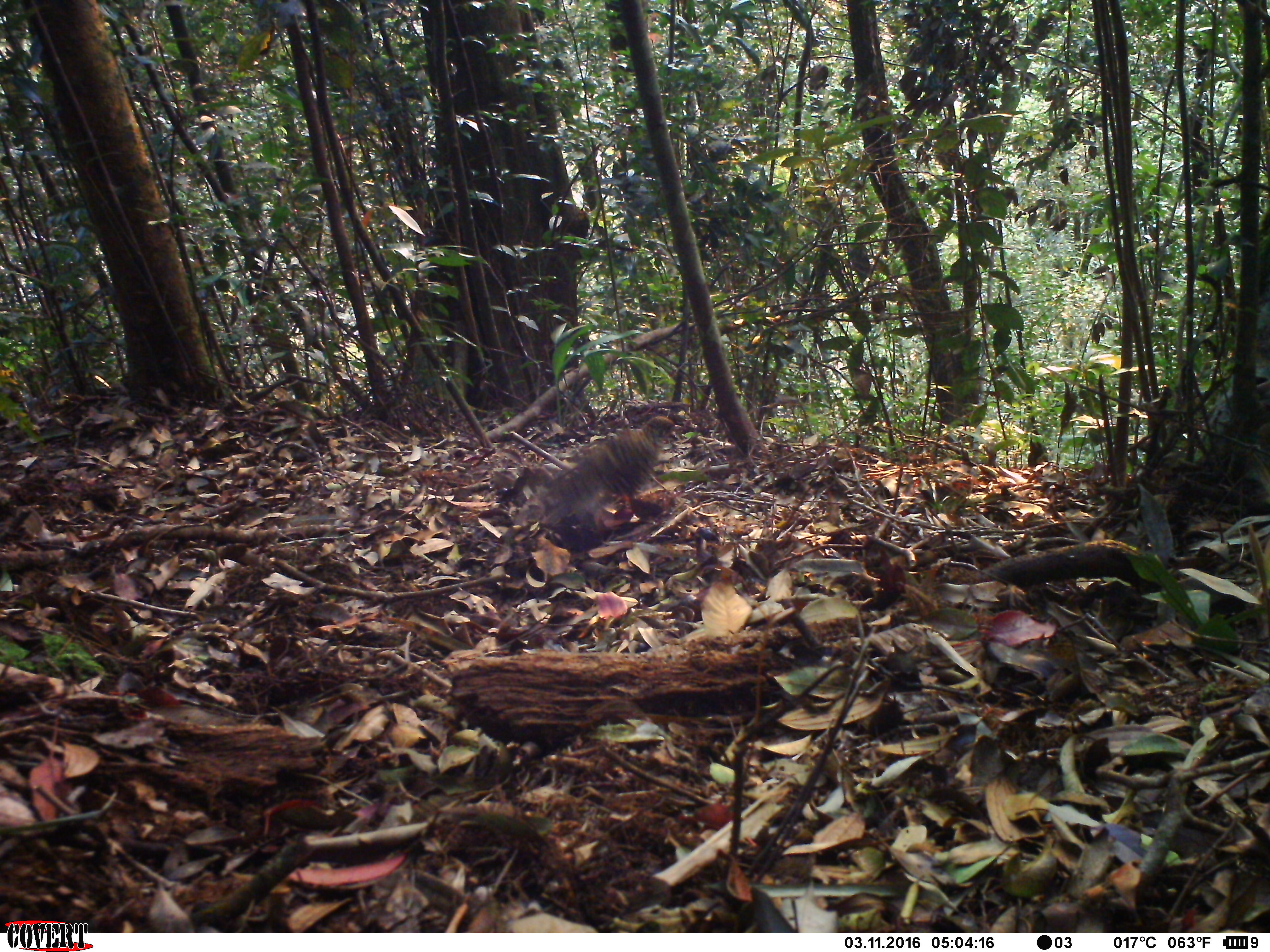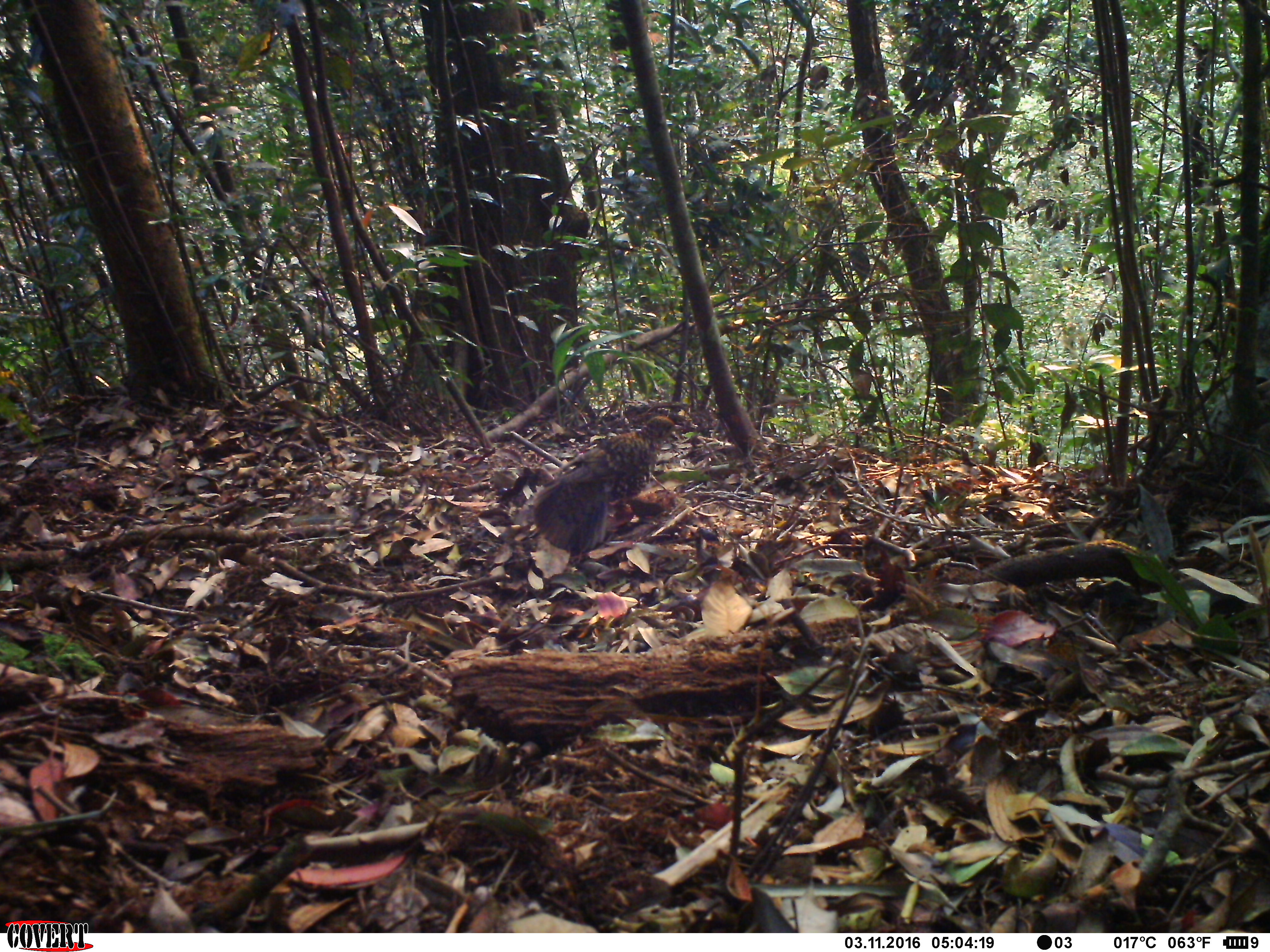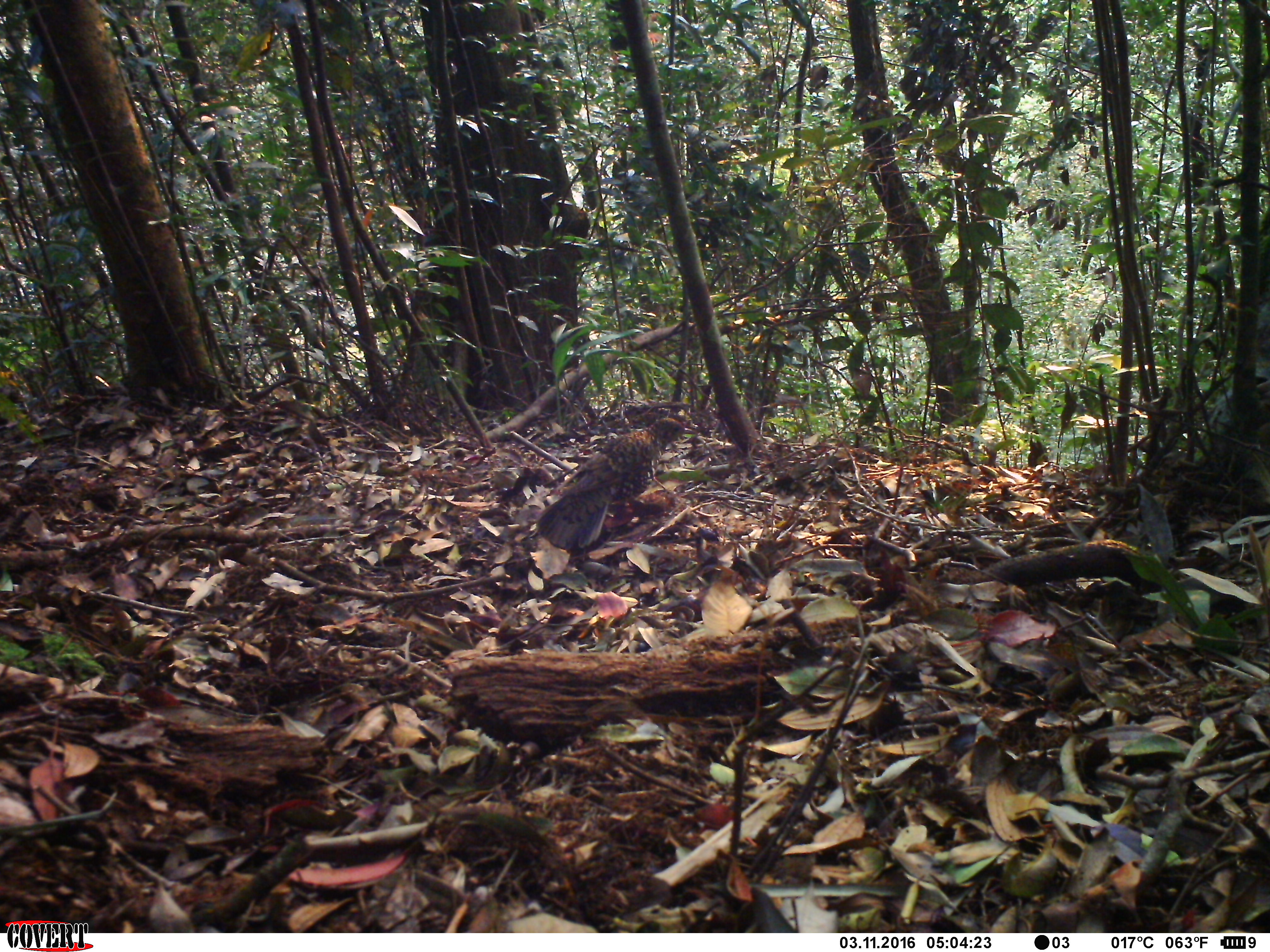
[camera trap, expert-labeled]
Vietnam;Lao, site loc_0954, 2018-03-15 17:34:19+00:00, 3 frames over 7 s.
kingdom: Animalia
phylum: Chordata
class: Aves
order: Passeriformes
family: Turdidae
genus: Zoothera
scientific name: Zoothera dauma dauma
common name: scaly thrush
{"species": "scaly thrush (Zoothera dauma dauma)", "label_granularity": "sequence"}